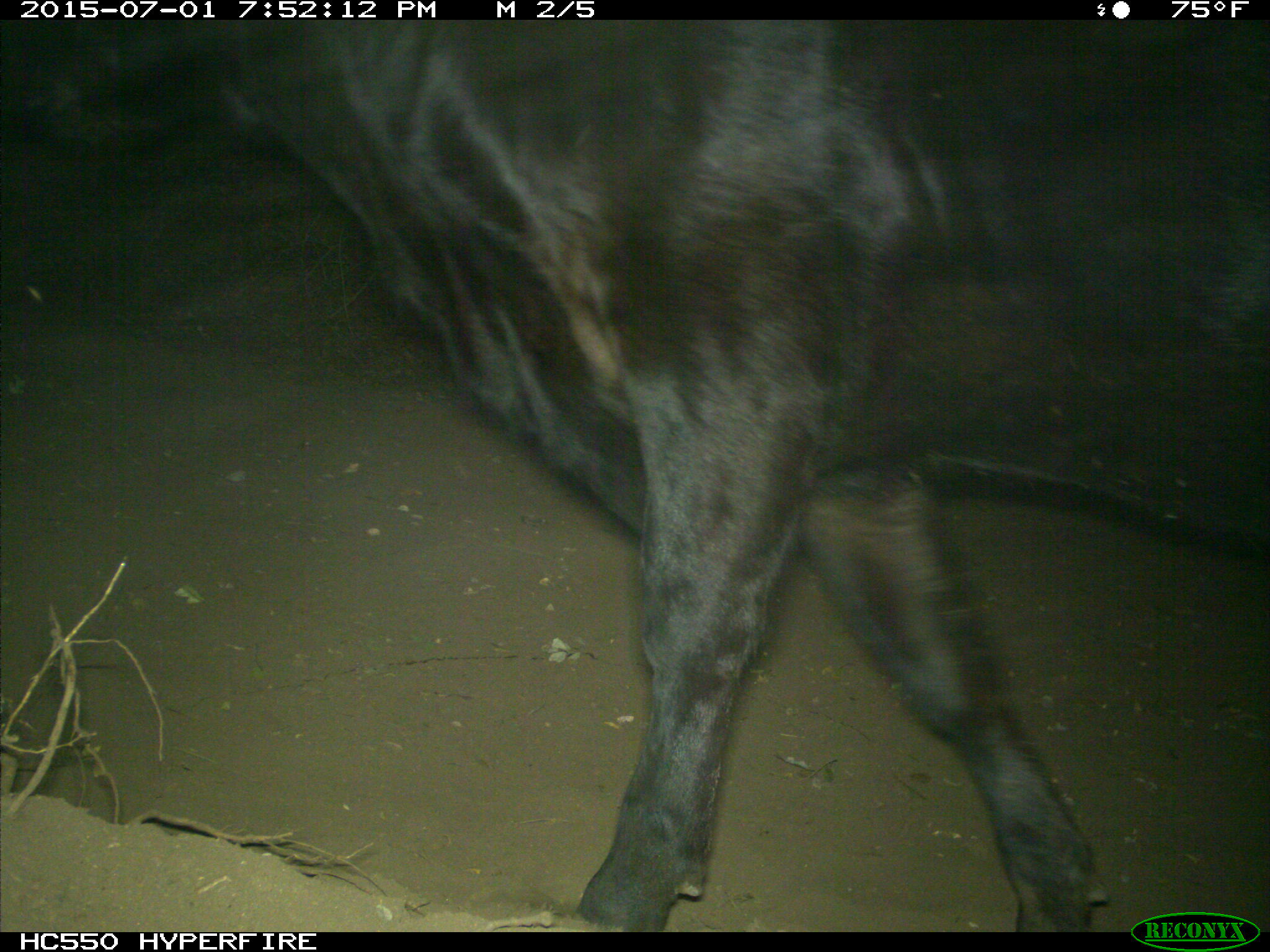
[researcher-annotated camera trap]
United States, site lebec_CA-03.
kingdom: Animalia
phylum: Chordata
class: Mammalia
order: Artiodactyla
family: Bovidae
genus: Bos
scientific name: Bos taurus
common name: domestic cow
Bos taurus (domestic cow).